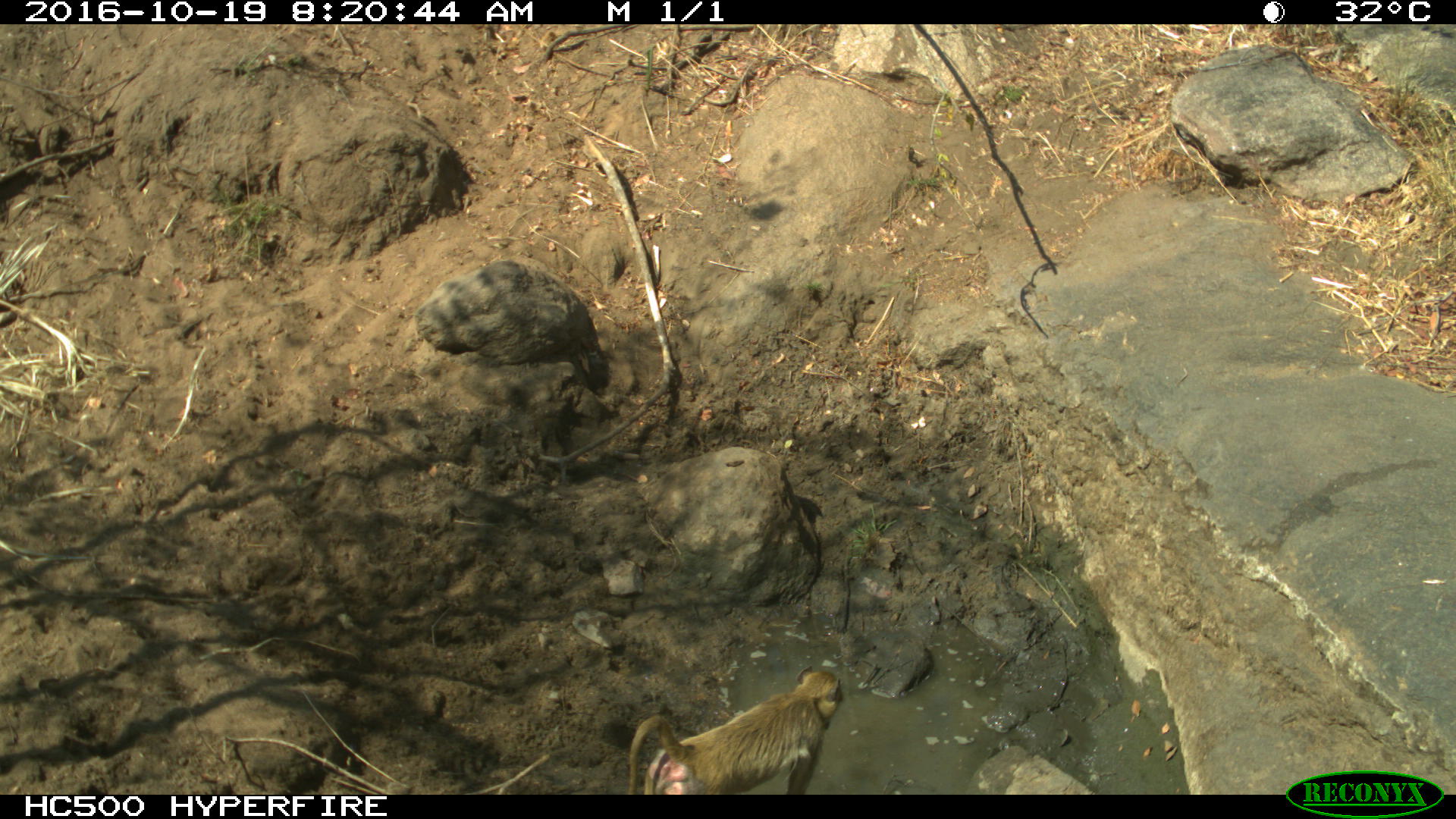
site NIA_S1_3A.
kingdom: Animalia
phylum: Chordata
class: Mammalia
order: Primates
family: Cercopithecidae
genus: Papio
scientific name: Papio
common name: baboon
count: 1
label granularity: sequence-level